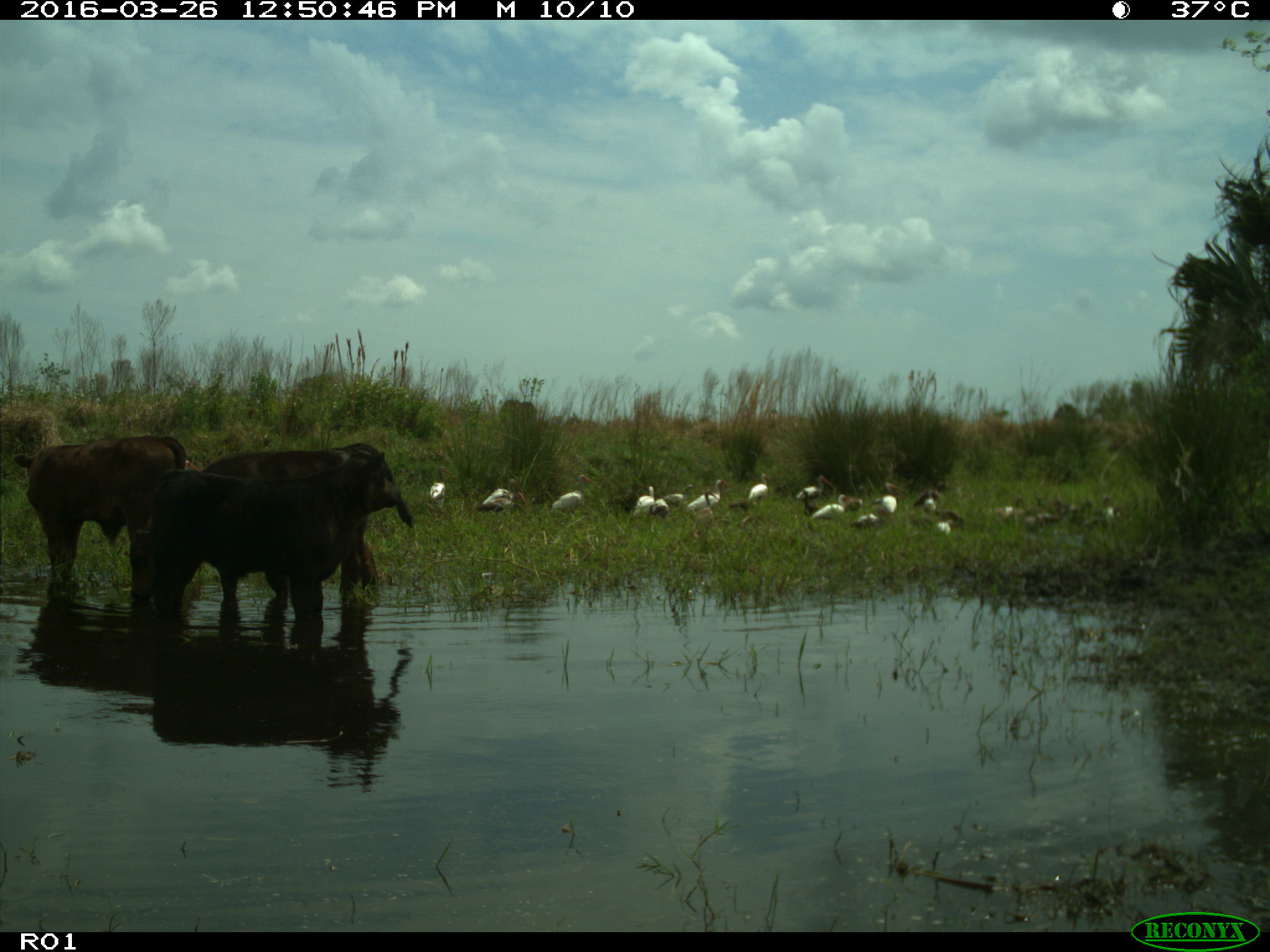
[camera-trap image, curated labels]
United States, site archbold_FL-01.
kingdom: Animalia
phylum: Chordata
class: Mammalia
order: Artiodactyla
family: Bovidae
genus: Bos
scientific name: Bos taurus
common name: domestic cow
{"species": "Bos taurus (domestic cow)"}